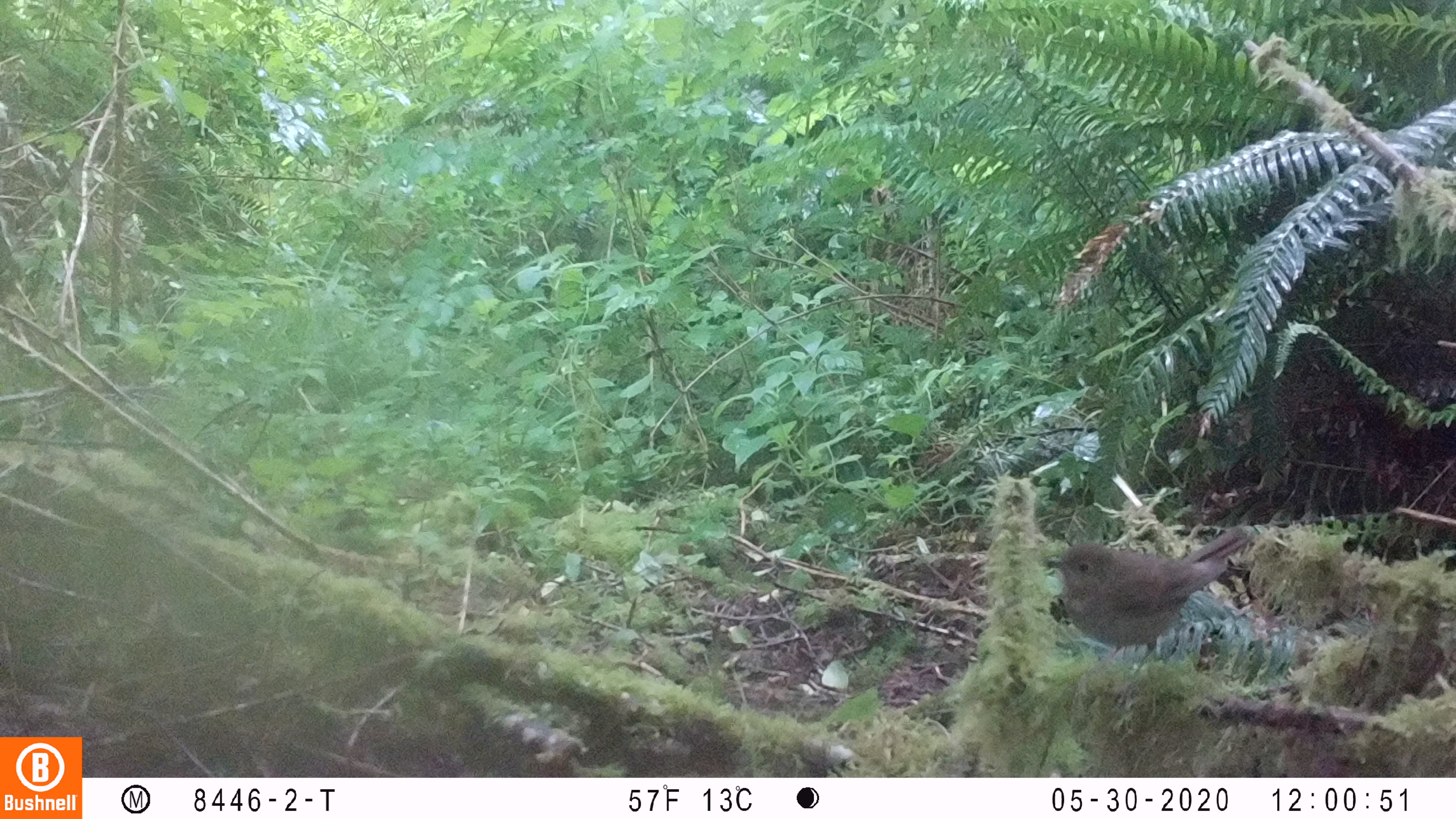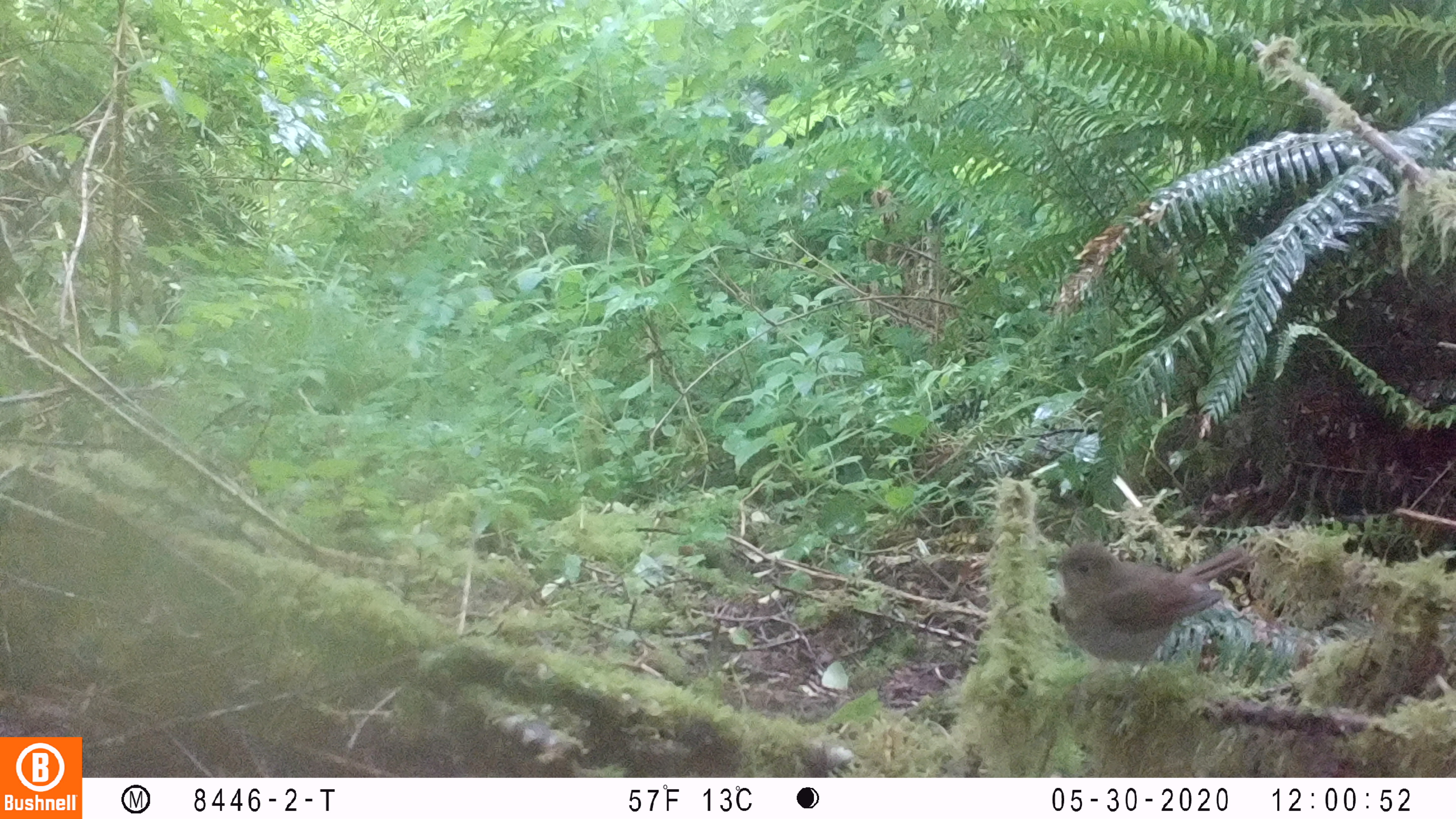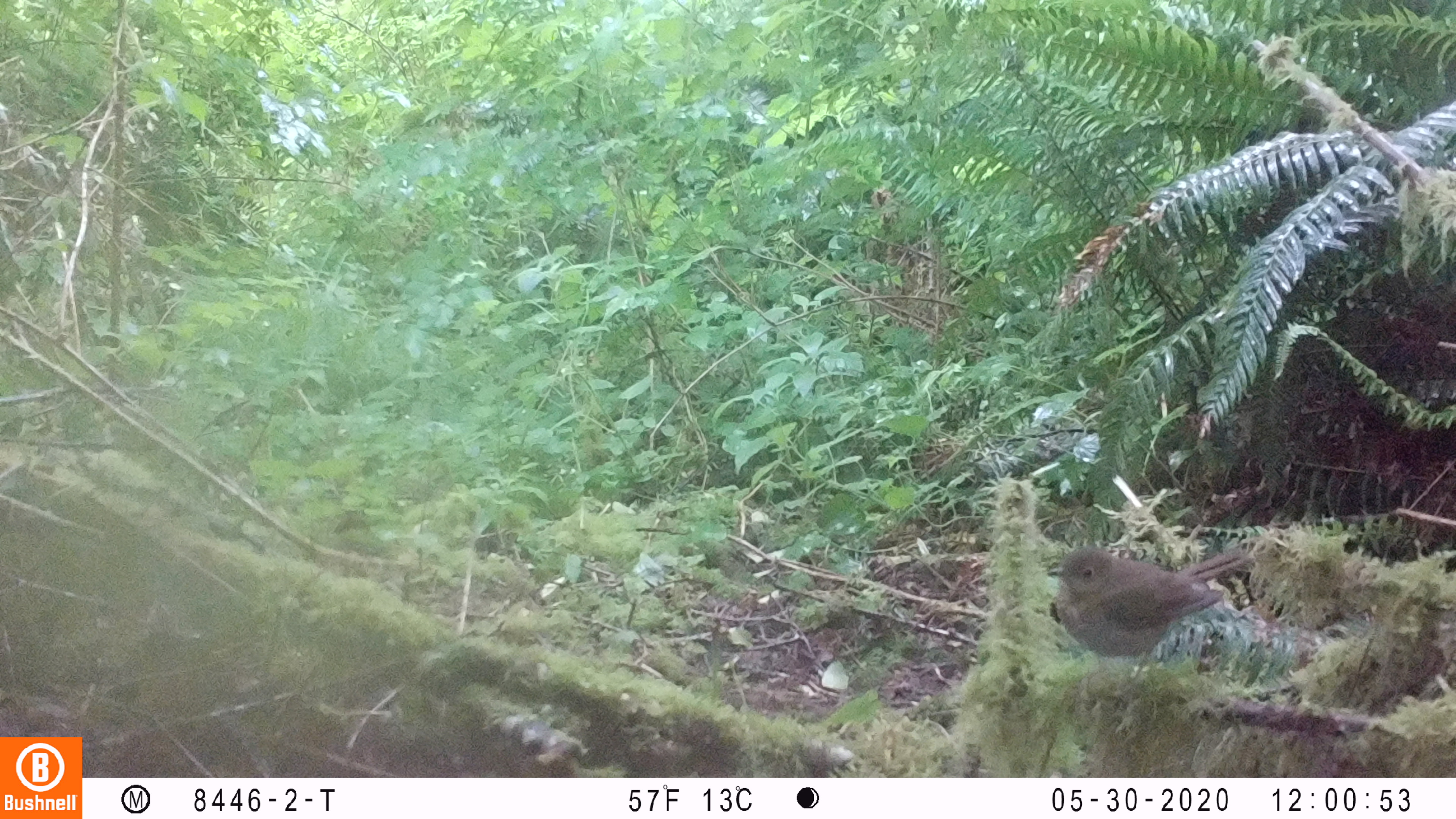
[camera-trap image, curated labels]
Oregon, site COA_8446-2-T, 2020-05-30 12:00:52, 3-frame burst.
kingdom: Animalia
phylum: Chordata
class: Aves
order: Passeriformes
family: Turdidae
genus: Catharus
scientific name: Catharus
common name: brown thrushes and nightingale-thrushes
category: catharus species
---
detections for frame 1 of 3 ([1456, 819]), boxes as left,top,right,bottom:
catharus species: 1032,509,1261,663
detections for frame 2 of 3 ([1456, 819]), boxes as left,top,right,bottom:
catharus species: 1039,537,1256,683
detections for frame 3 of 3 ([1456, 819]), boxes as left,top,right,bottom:
catharus species: 1039,527,1255,686